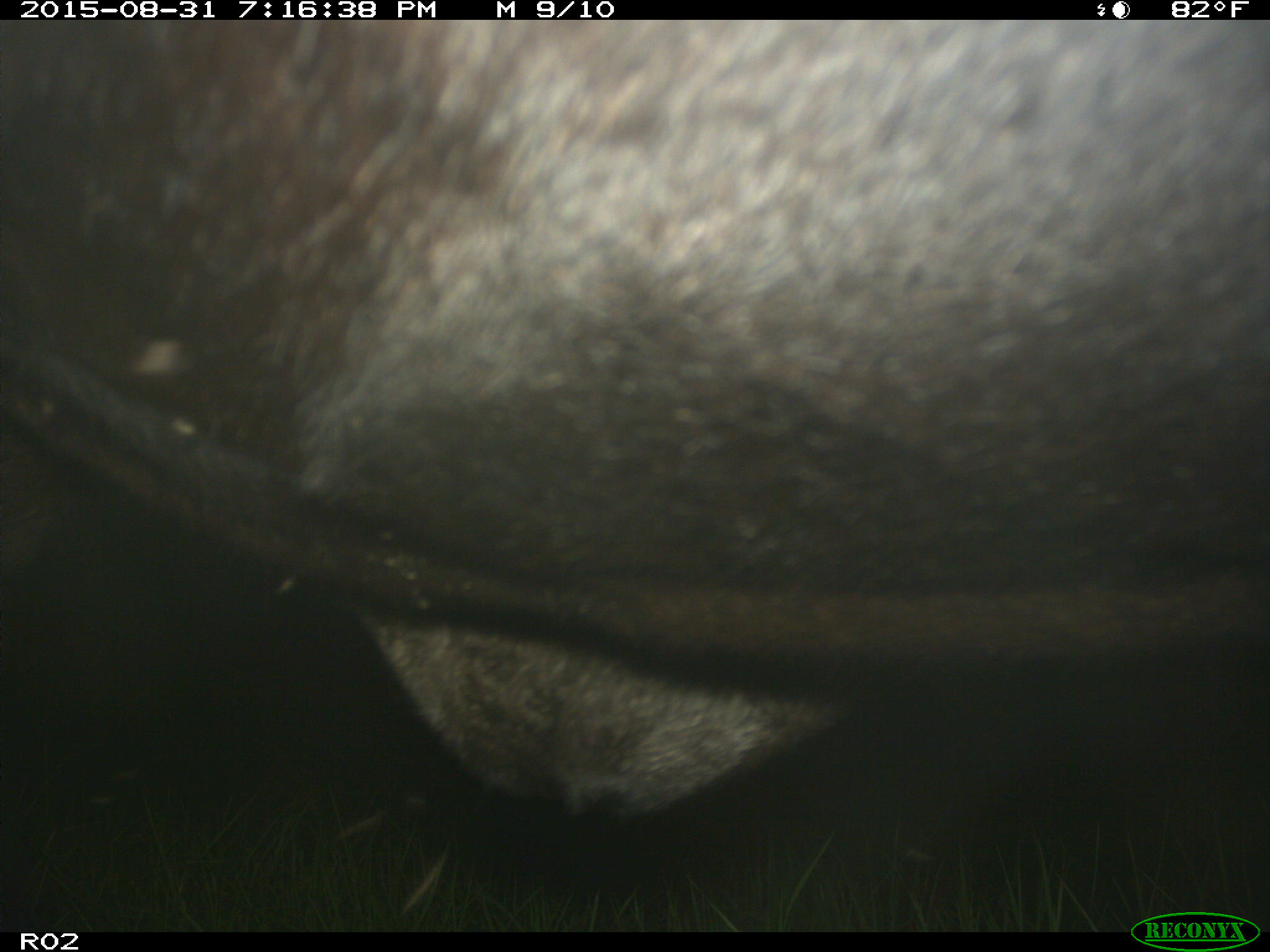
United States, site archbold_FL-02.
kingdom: Animalia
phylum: Chordata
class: Mammalia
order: Artiodactyla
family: Bovidae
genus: Bos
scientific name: Bos taurus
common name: domestic cow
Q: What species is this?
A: Bos taurus (domestic cow).